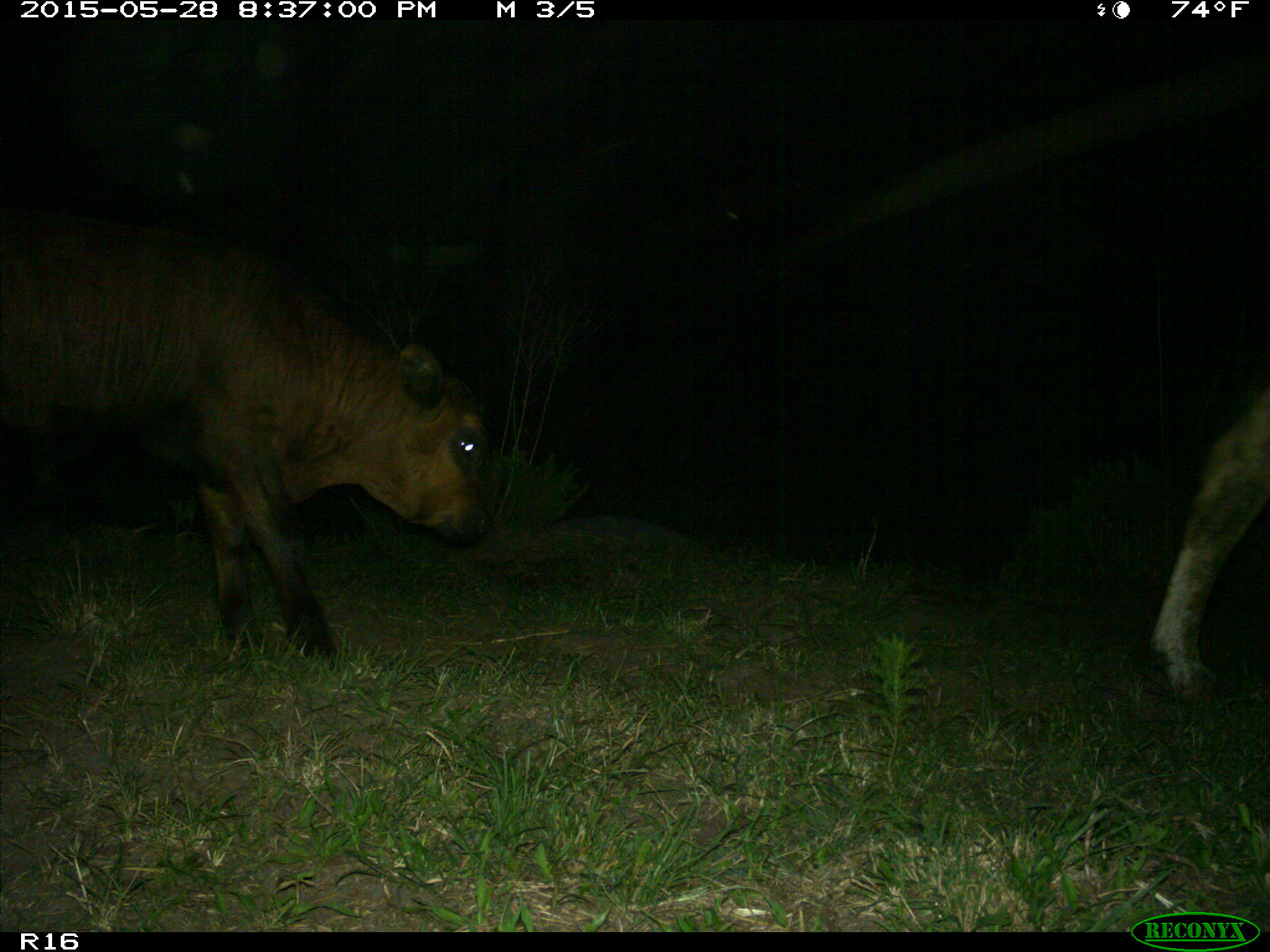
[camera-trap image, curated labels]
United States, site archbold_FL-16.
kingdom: Animalia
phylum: Chordata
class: Mammalia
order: Artiodactyla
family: Bovidae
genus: Bos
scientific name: Bos taurus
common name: domestic cow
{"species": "Bos taurus (domestic cow)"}